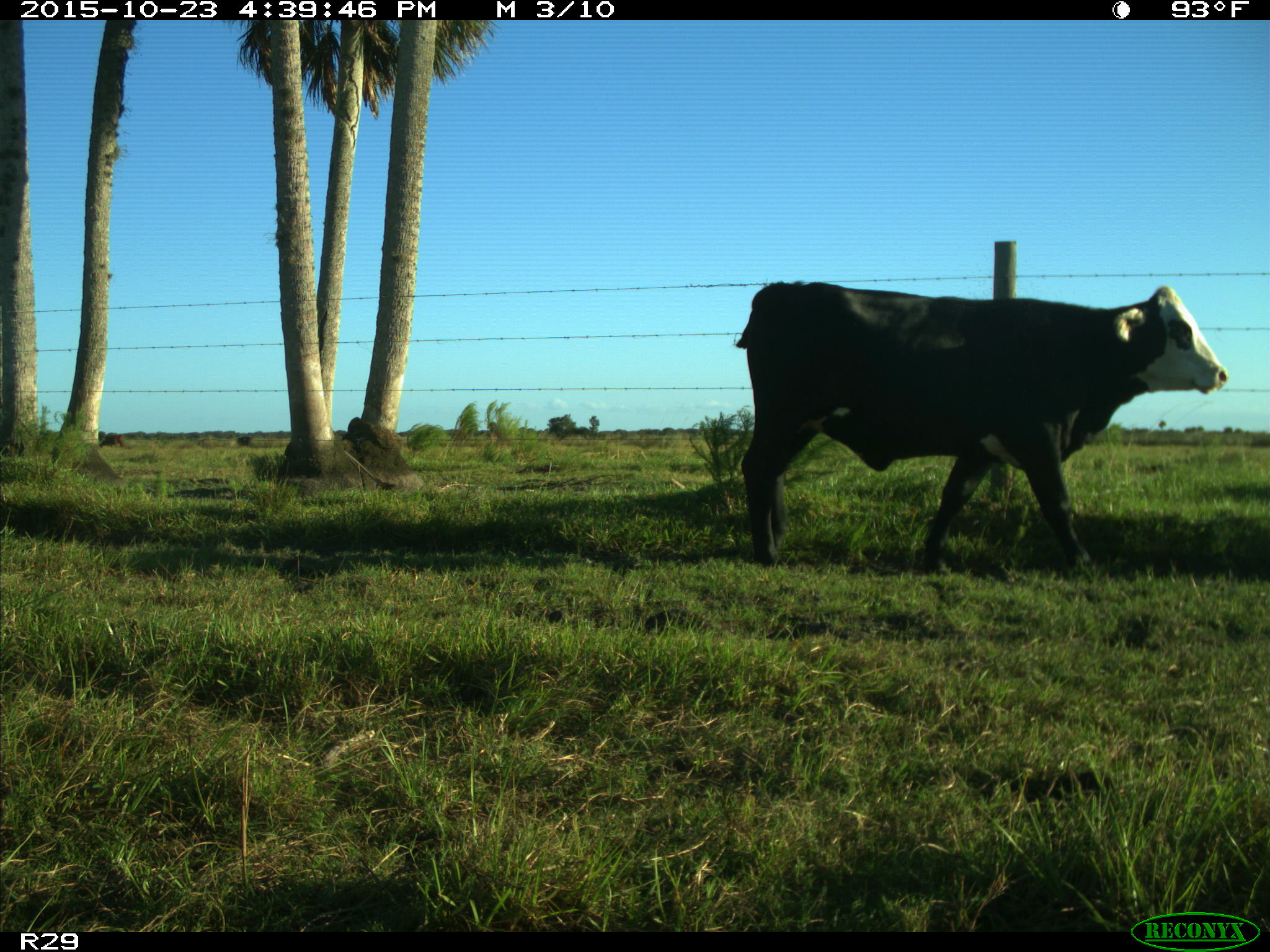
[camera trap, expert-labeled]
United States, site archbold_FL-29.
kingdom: Animalia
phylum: Chordata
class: Mammalia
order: Artiodactyla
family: Bovidae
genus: Bos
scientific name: Bos taurus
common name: domestic cow